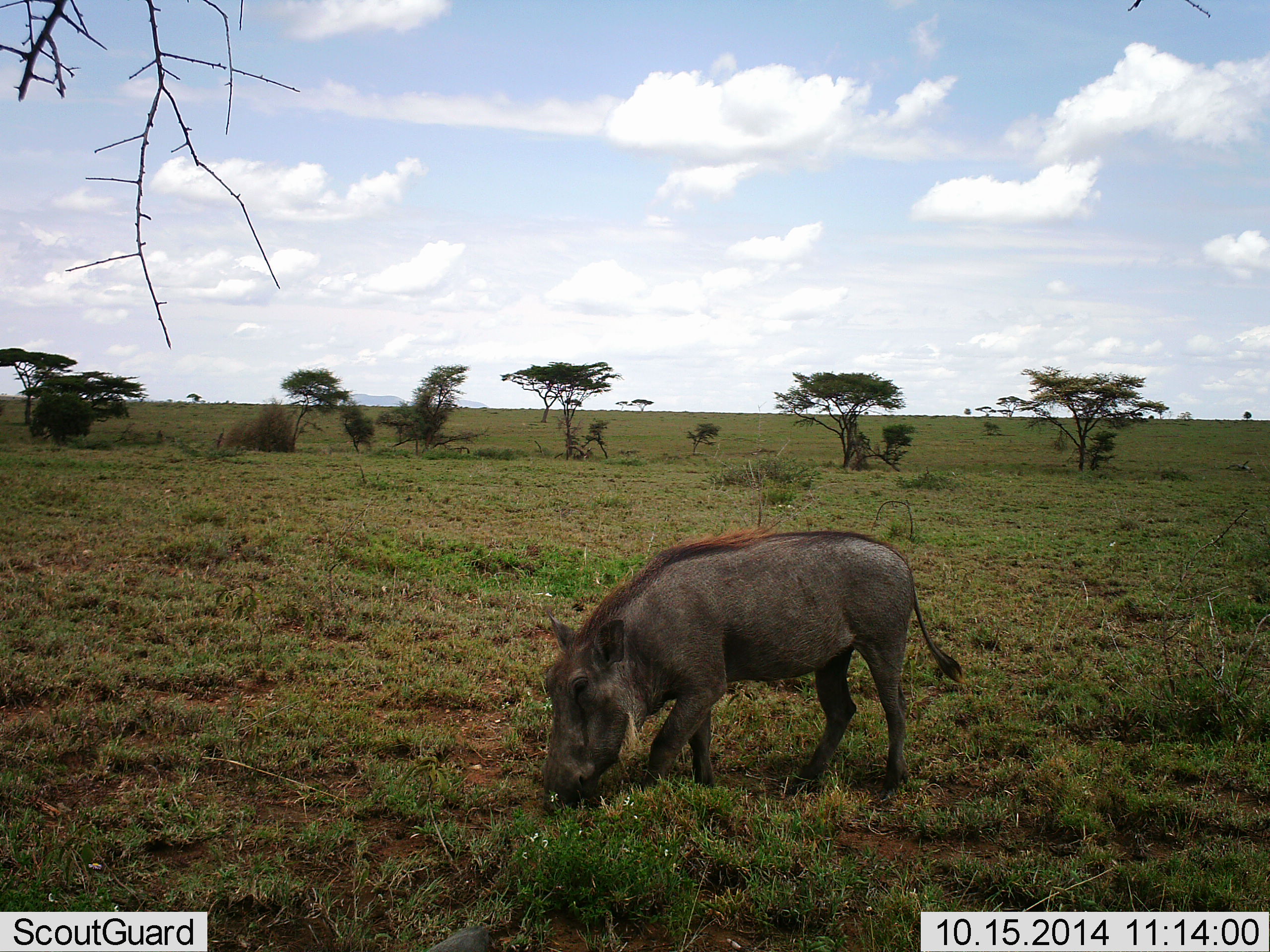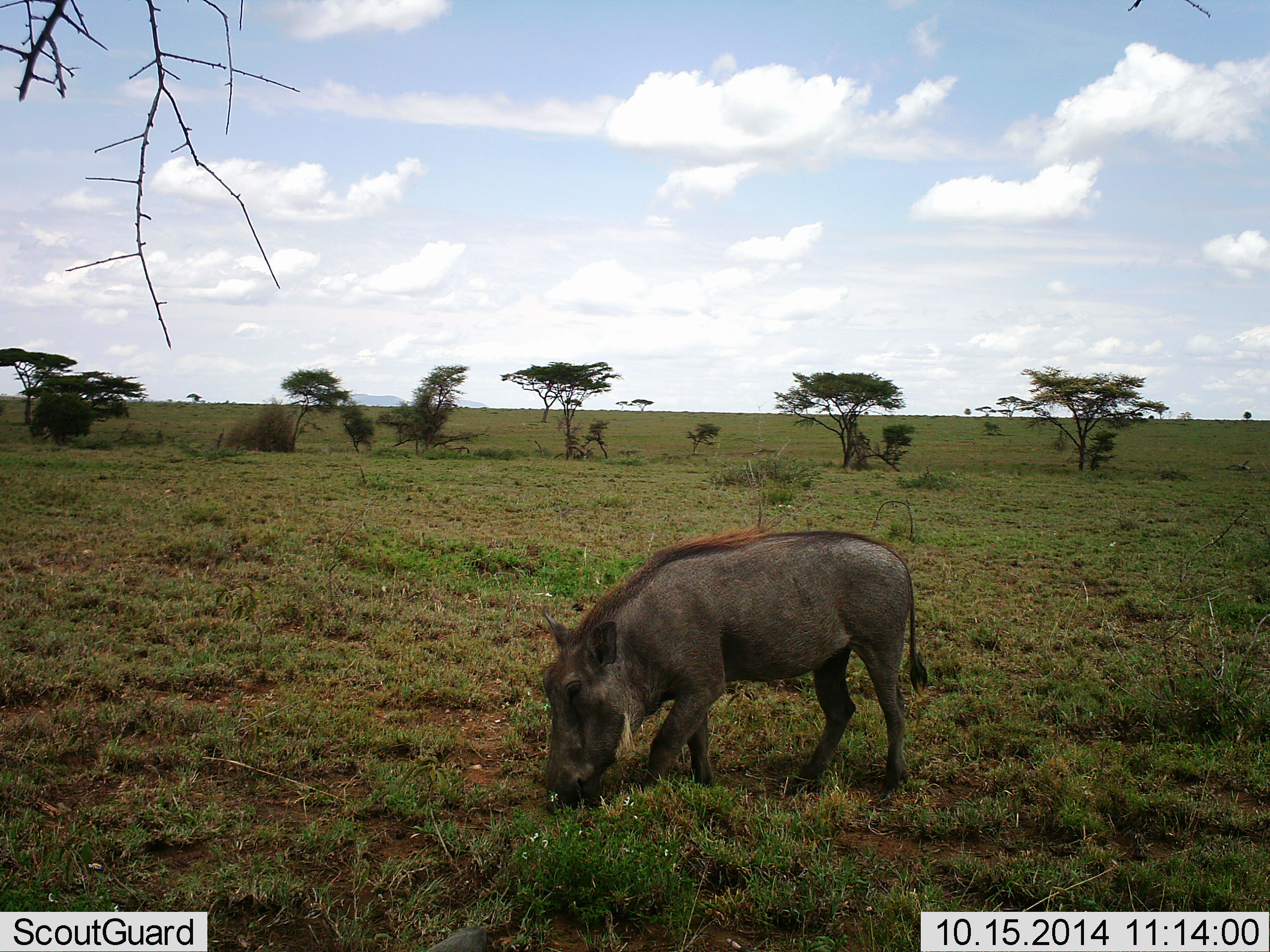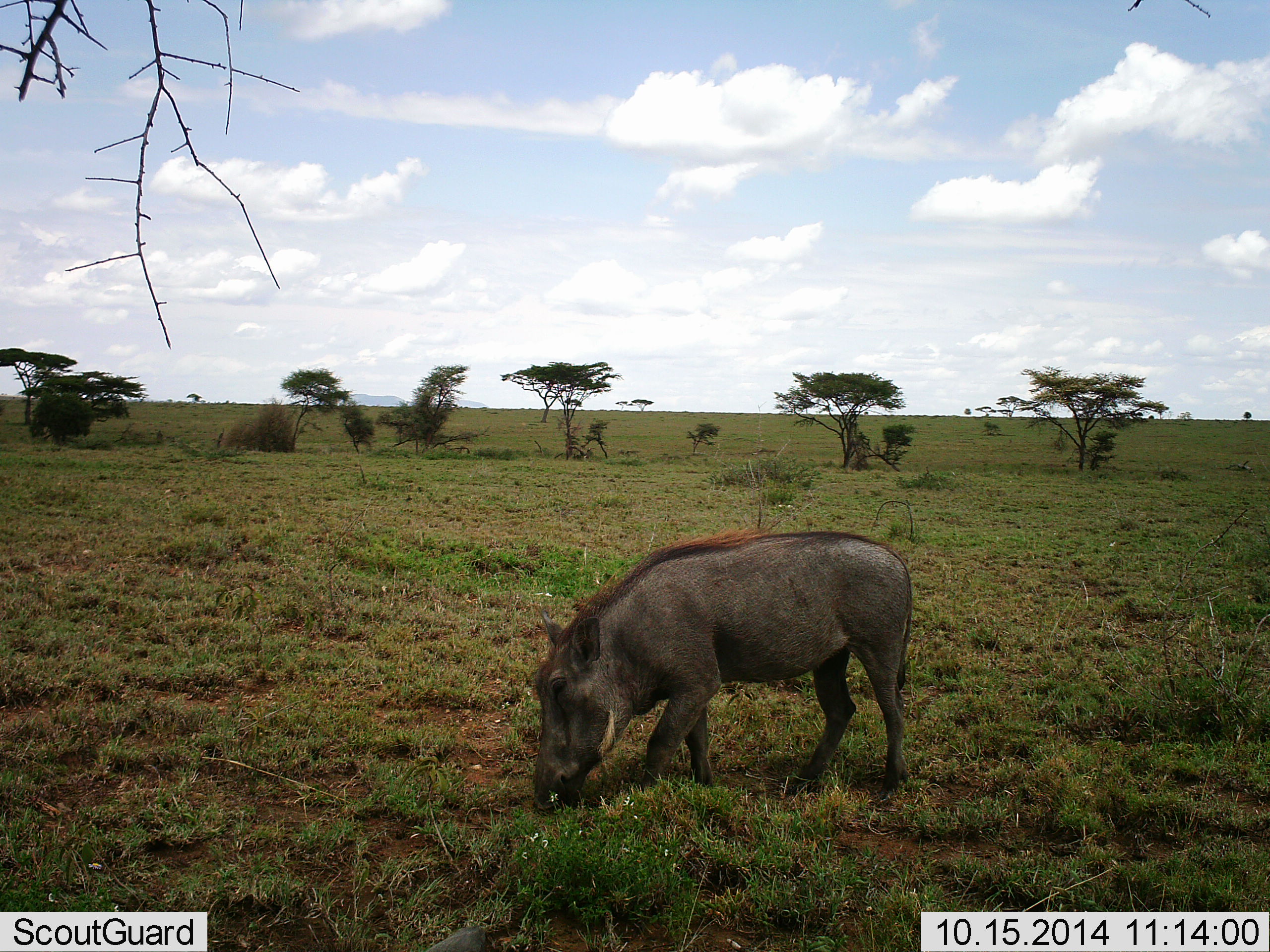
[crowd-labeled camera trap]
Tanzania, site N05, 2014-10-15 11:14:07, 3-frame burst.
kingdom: Animalia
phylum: Chordata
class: Mammalia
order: Artiodactyla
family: Suidae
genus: Phacochoerus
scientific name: Phacochoerus africanus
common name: warthog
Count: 1.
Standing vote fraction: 36%.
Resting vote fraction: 0%.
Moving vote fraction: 27%.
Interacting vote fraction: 0%.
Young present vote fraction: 0%.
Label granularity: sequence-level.